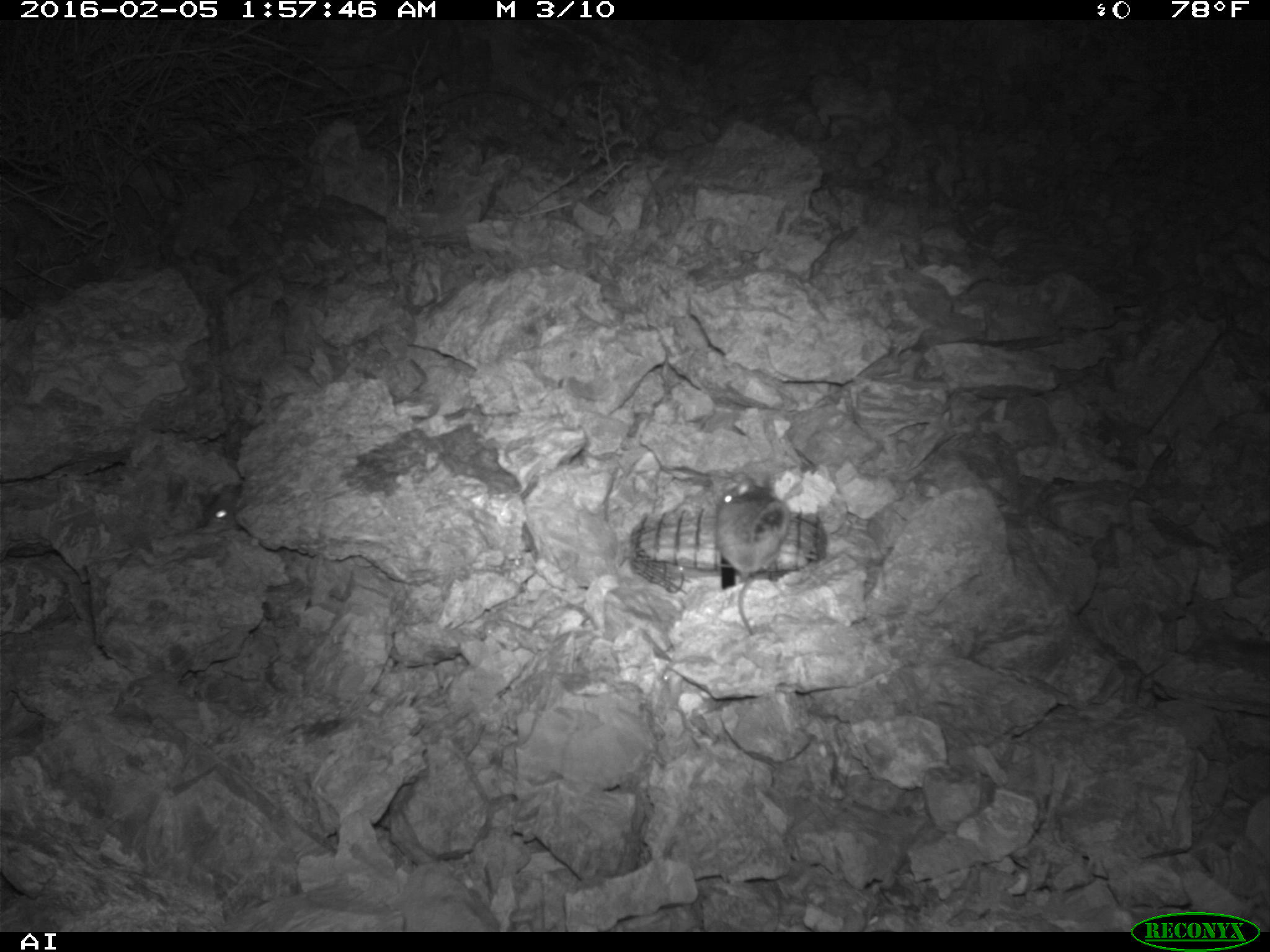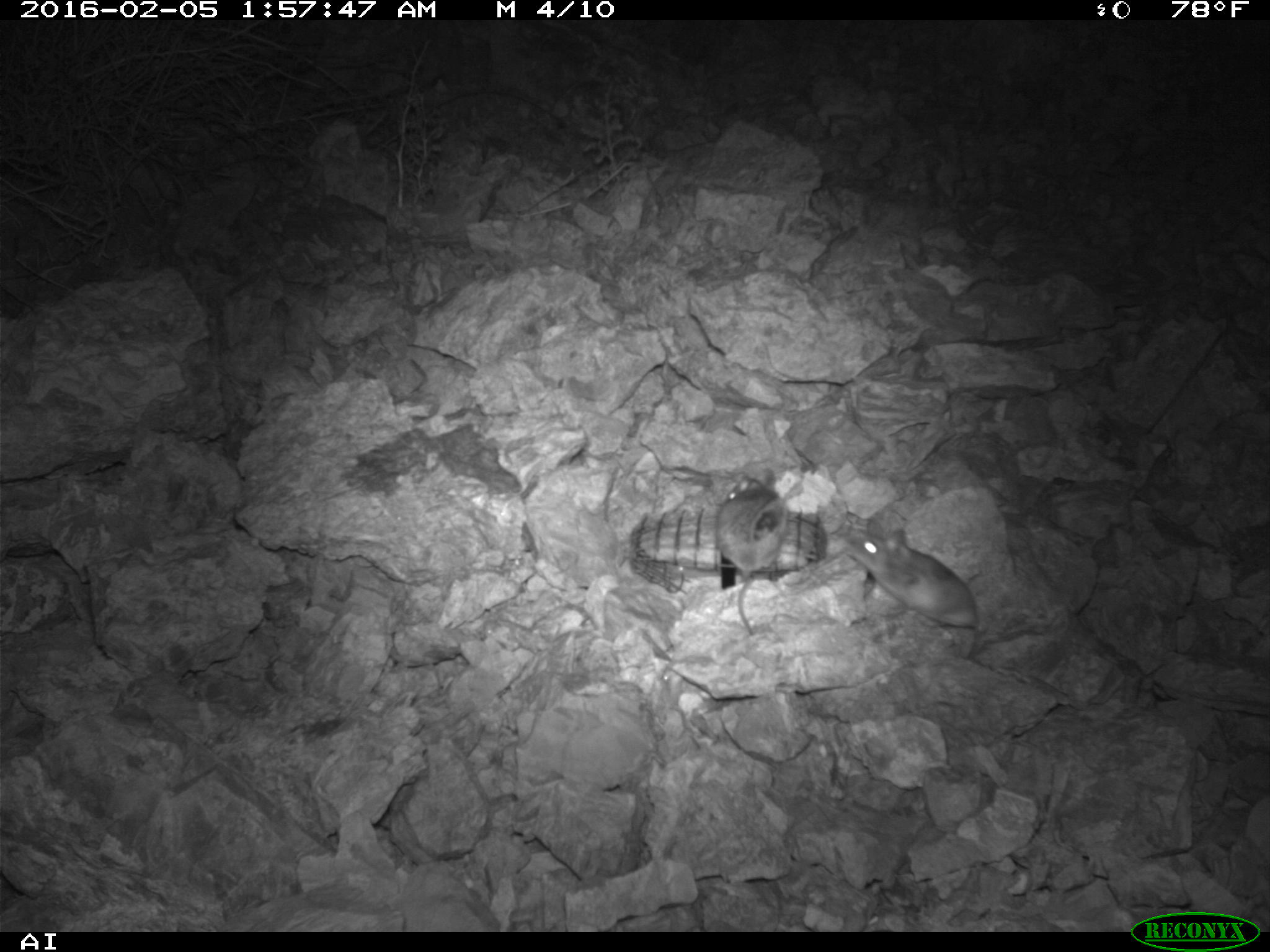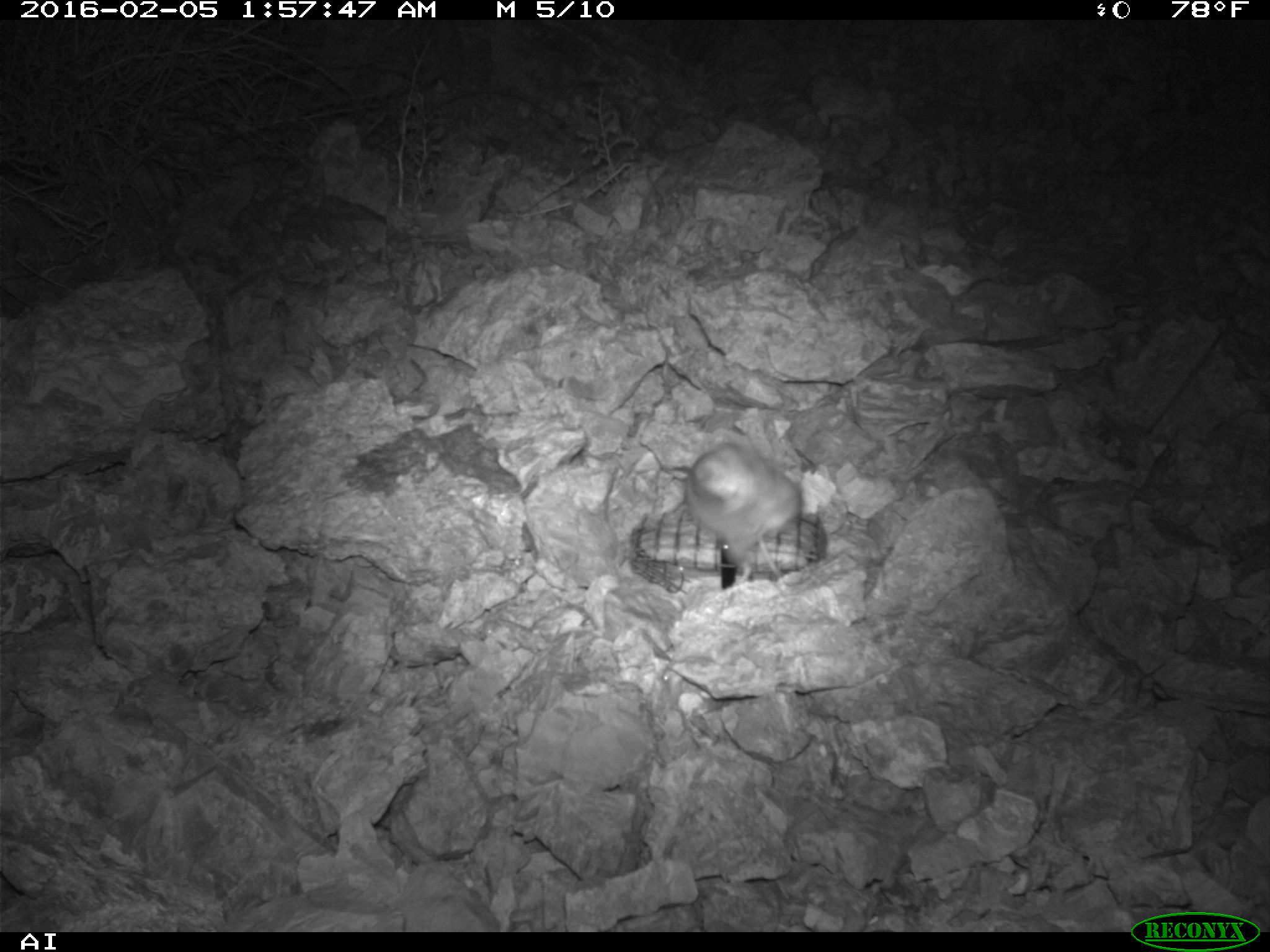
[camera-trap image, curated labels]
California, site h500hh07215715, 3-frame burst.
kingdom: Animalia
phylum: Chordata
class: Mammalia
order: Rodentia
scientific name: Rodentia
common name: rodent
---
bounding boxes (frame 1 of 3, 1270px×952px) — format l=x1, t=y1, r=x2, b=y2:
rodent: l=714, t=473, r=790, b=636; l=204, t=485, r=241, b=528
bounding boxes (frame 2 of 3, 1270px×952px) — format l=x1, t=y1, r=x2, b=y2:
rodent: l=838, t=529, r=977, b=646; l=715, t=469, r=788, b=637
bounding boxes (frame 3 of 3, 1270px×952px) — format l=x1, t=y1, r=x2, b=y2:
rodent: l=685, t=441, r=799, b=585